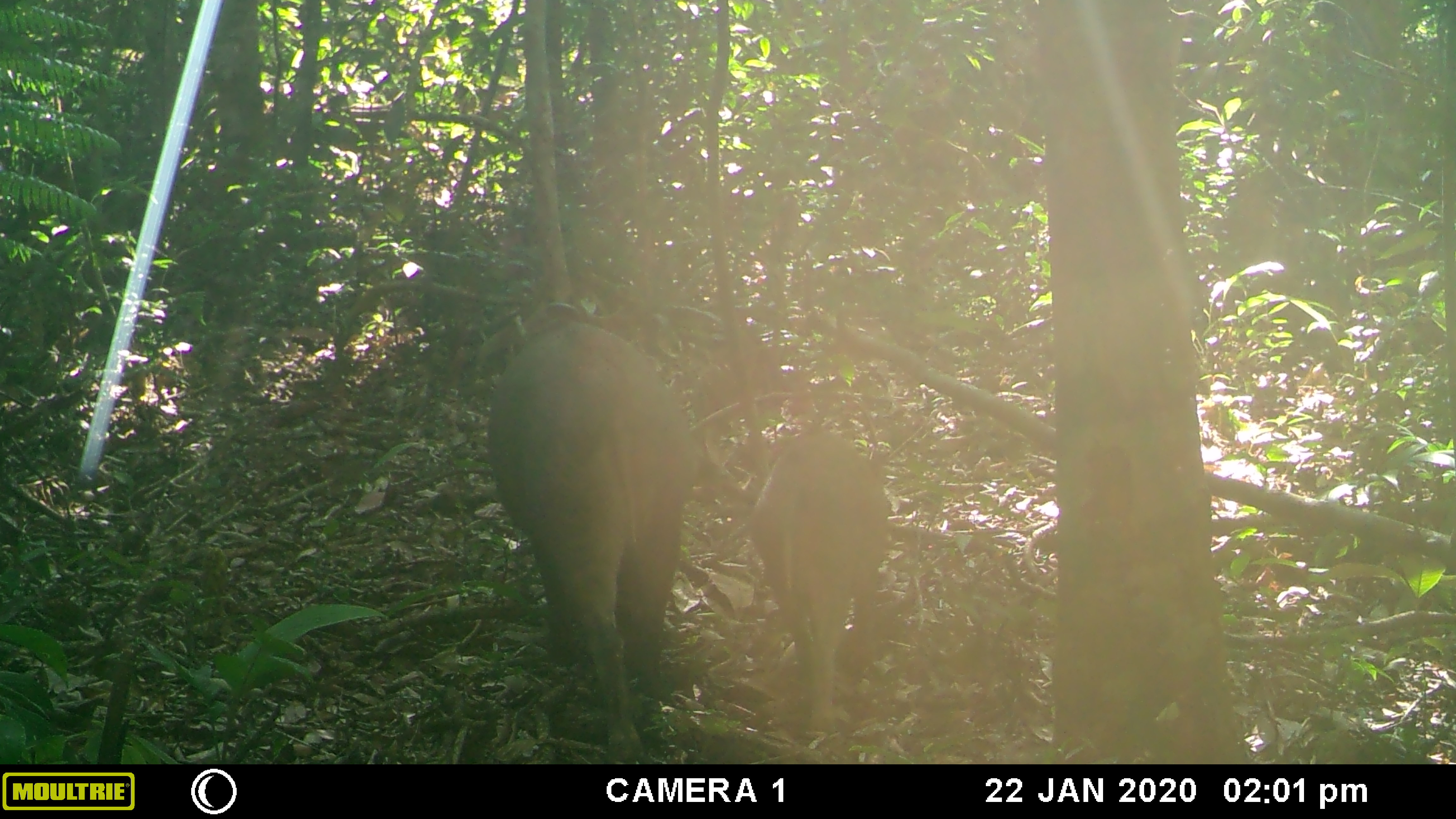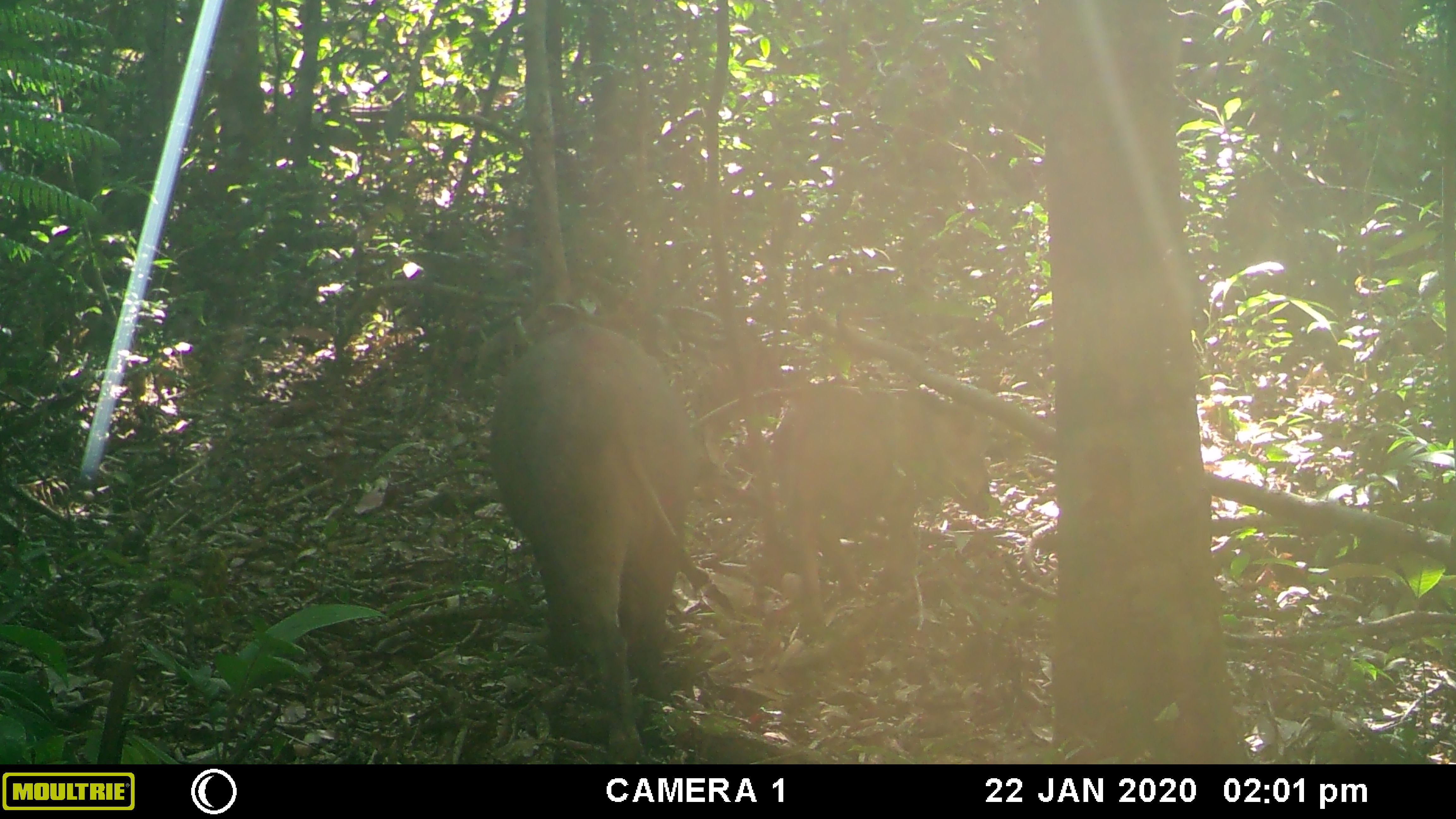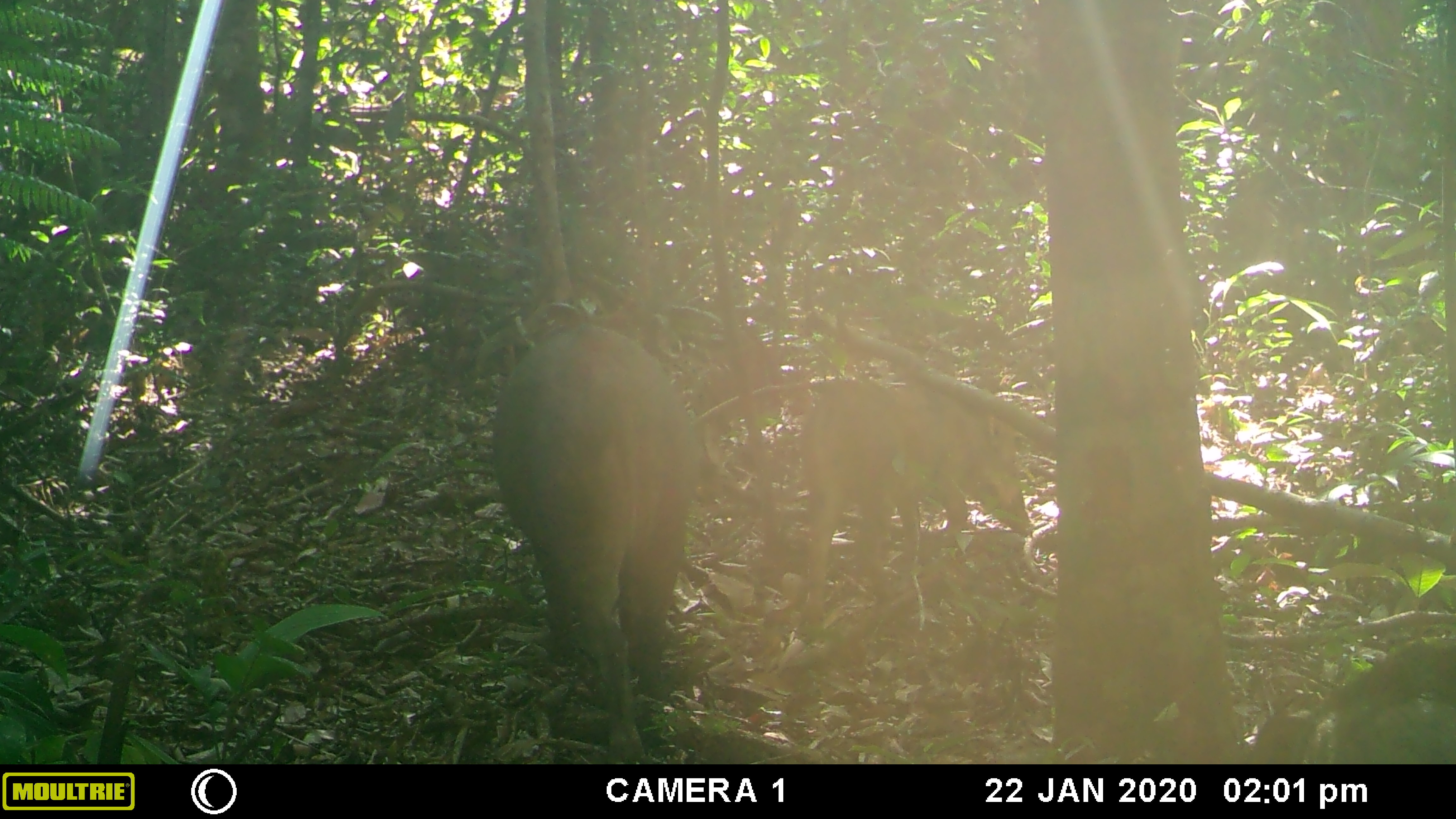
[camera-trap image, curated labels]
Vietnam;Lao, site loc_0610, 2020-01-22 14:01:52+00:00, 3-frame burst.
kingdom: Animalia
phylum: Chordata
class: Mammalia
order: Artiodactyla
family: Suidae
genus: Sus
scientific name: Sus scrofa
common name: eurasian wild pig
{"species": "eurasian wild pig (Sus scrofa)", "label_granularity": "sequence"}